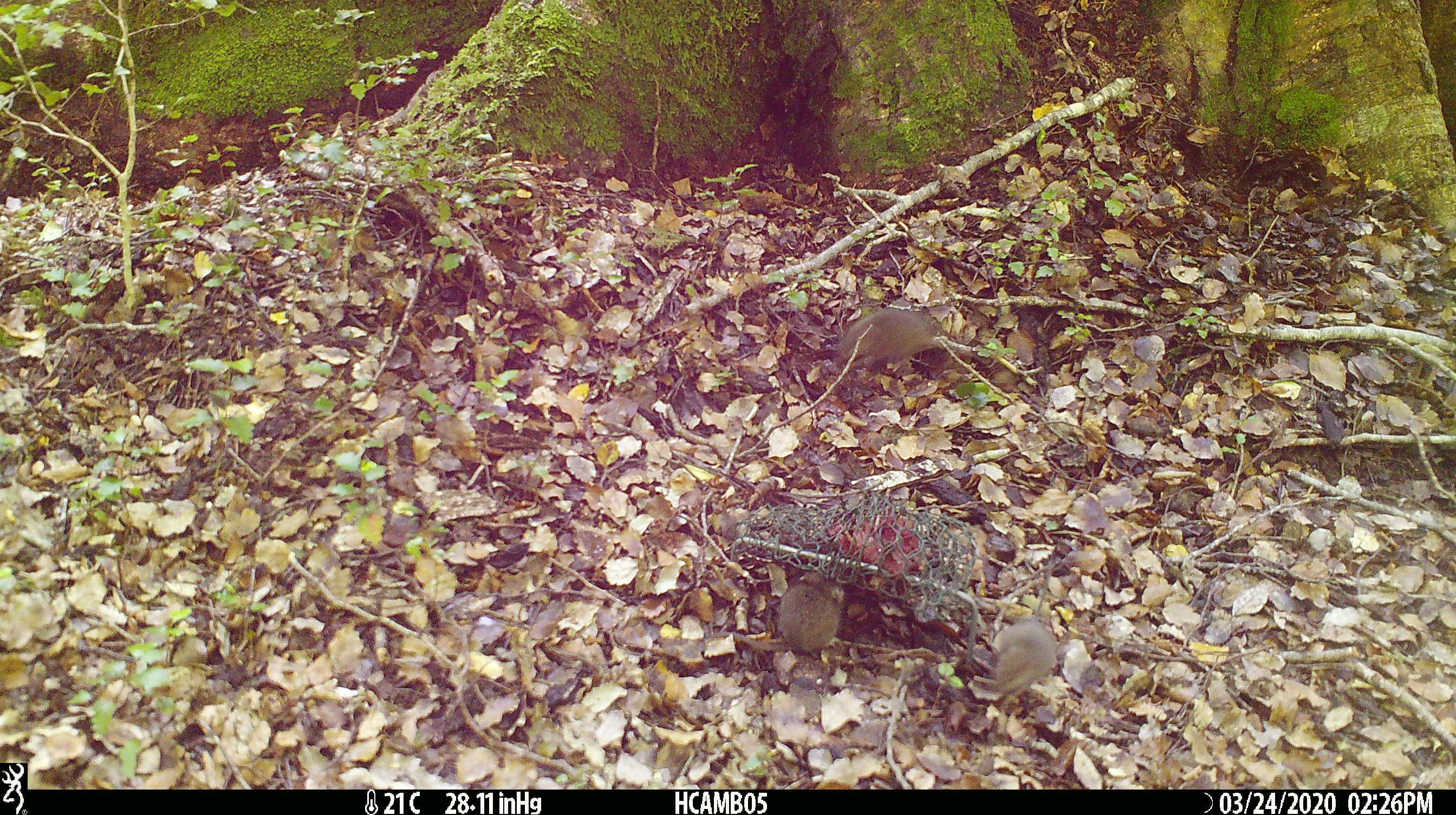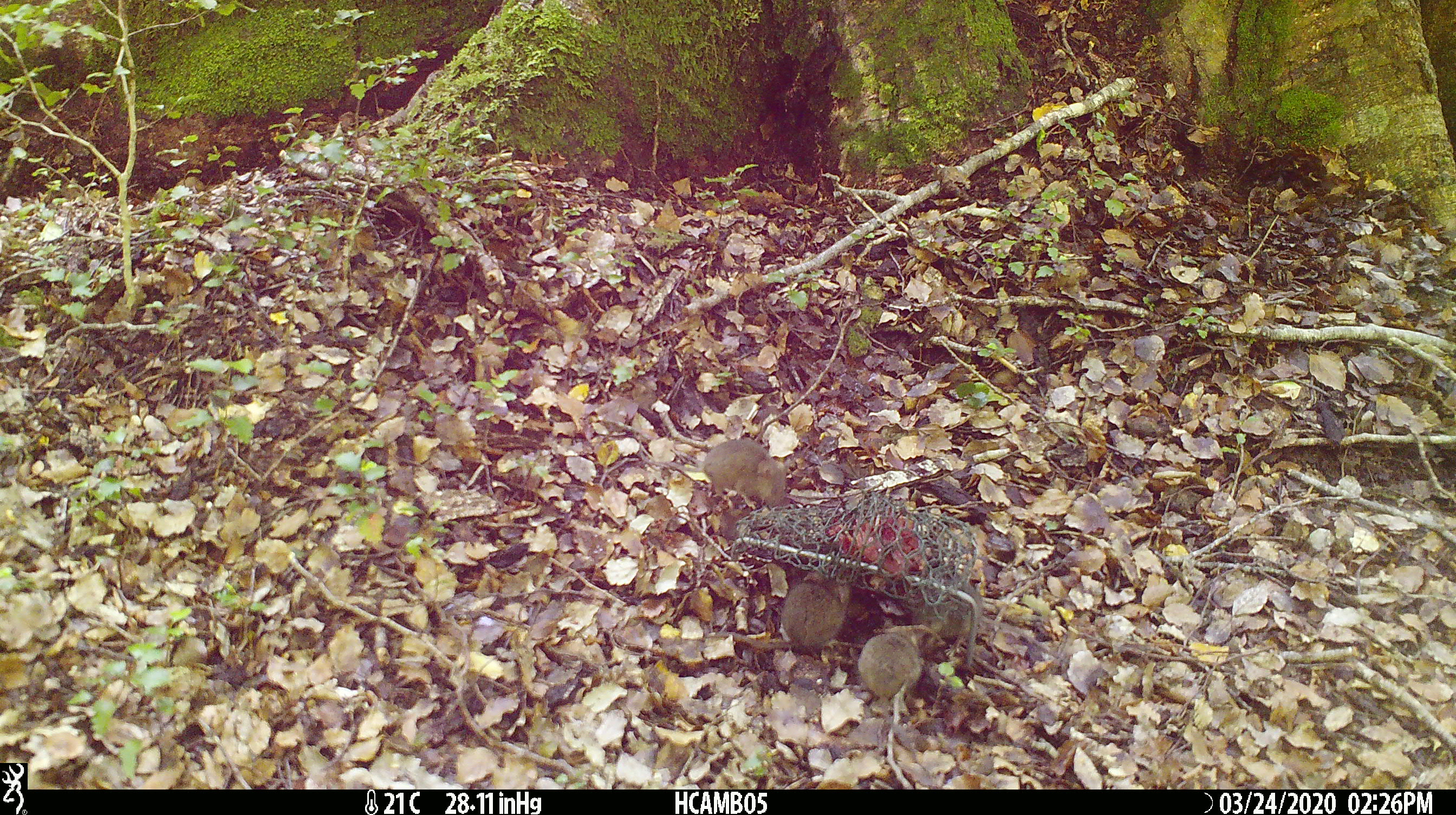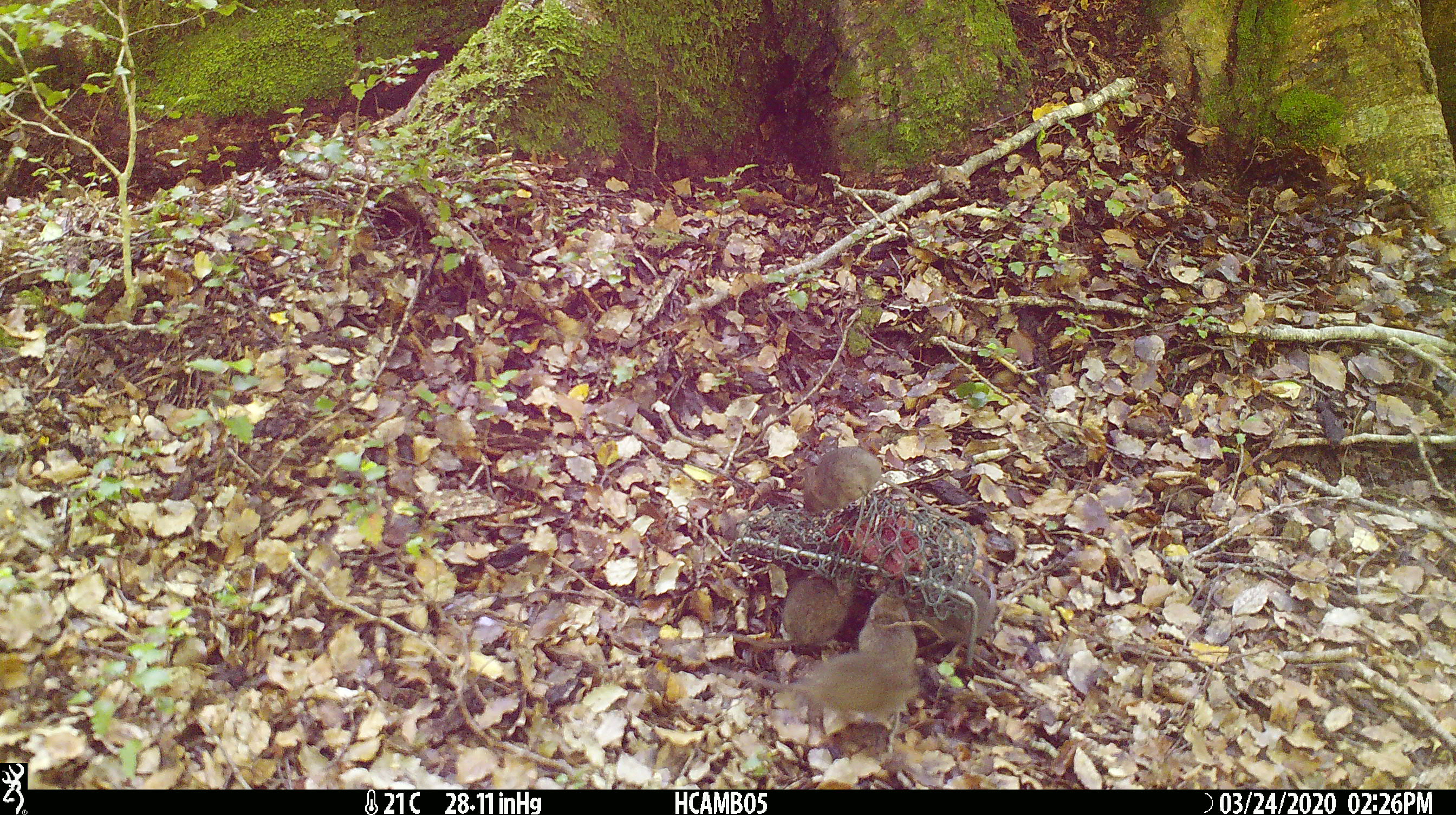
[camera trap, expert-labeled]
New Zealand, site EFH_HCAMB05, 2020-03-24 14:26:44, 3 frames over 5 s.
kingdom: Animalia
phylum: Chordata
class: Mammalia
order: Rodentia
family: Muridae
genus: Mus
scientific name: Mus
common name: mouse